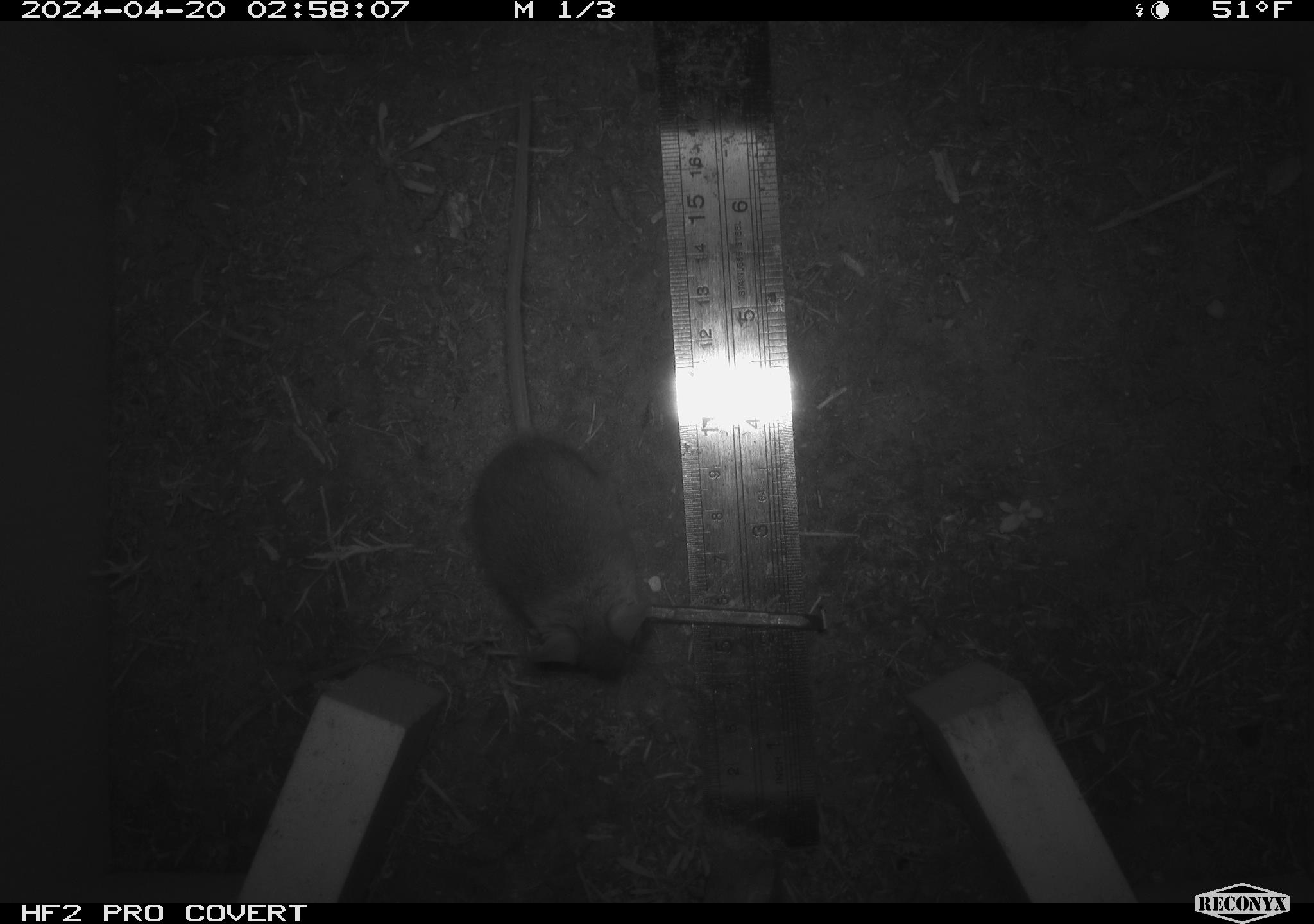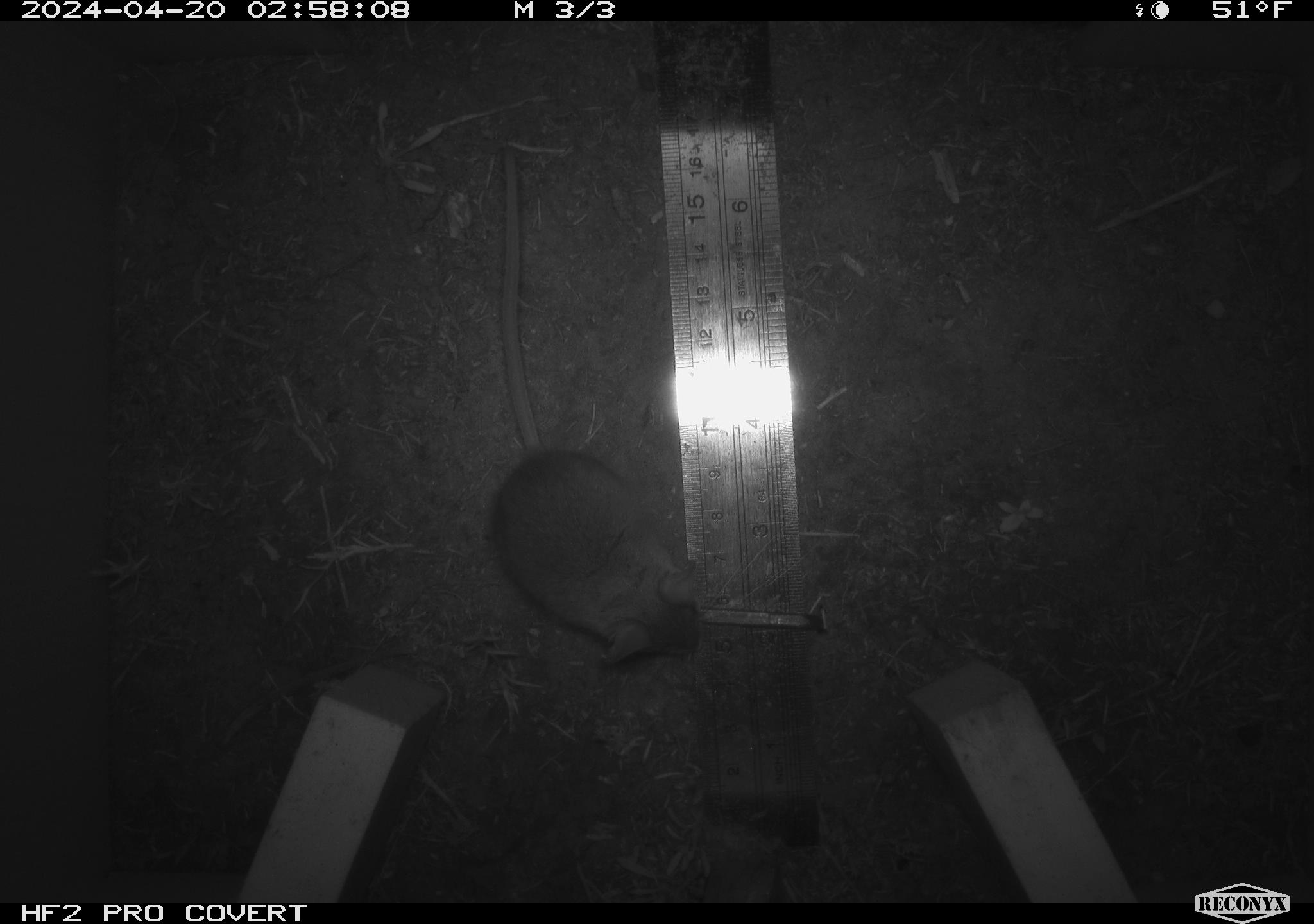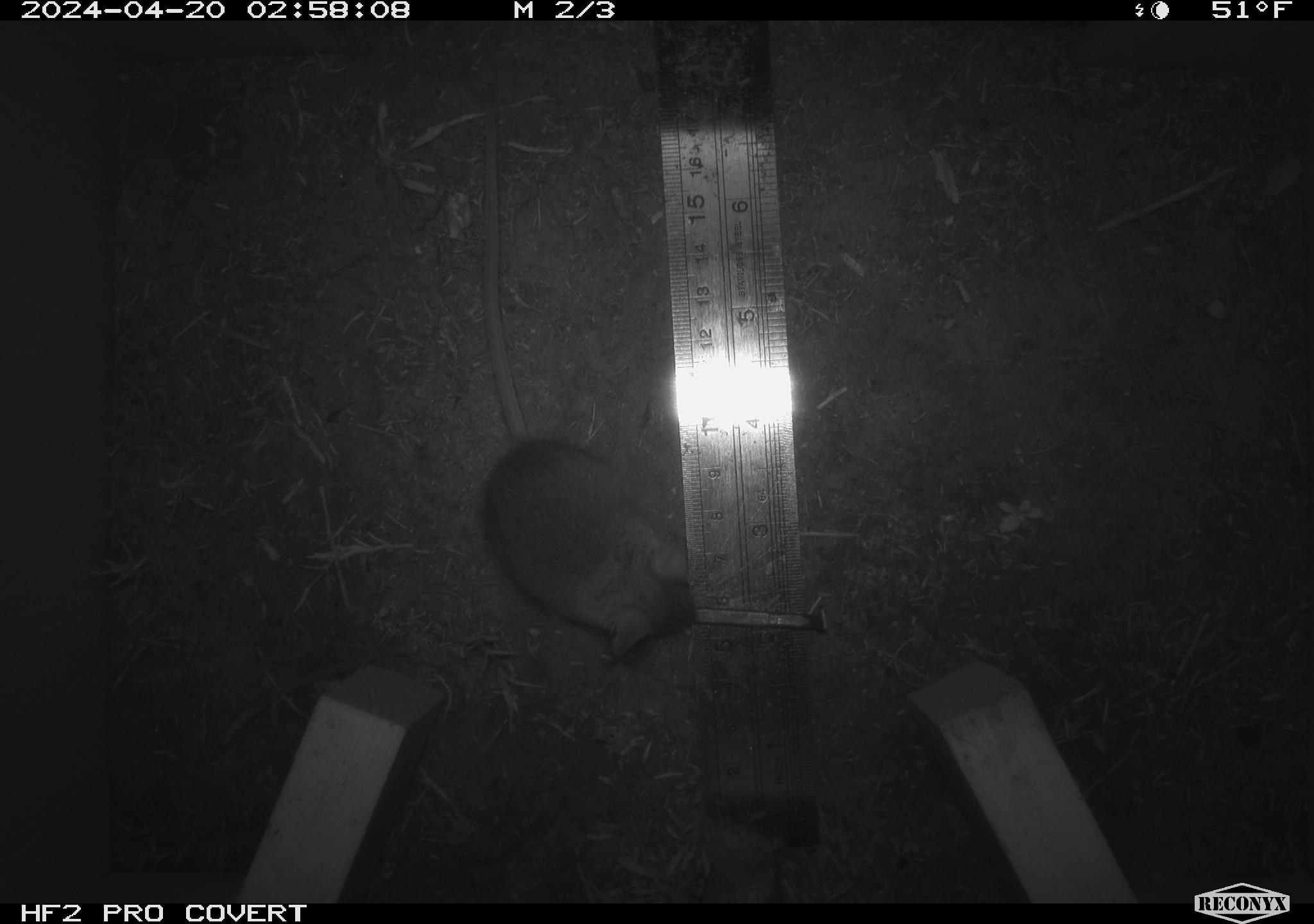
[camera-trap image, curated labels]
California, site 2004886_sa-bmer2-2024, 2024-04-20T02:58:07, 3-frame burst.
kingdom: Animalia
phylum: Chordata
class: Mammalia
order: Rodentia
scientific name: Rodentia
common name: mouse species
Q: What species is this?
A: Mouse species (Rodentia).